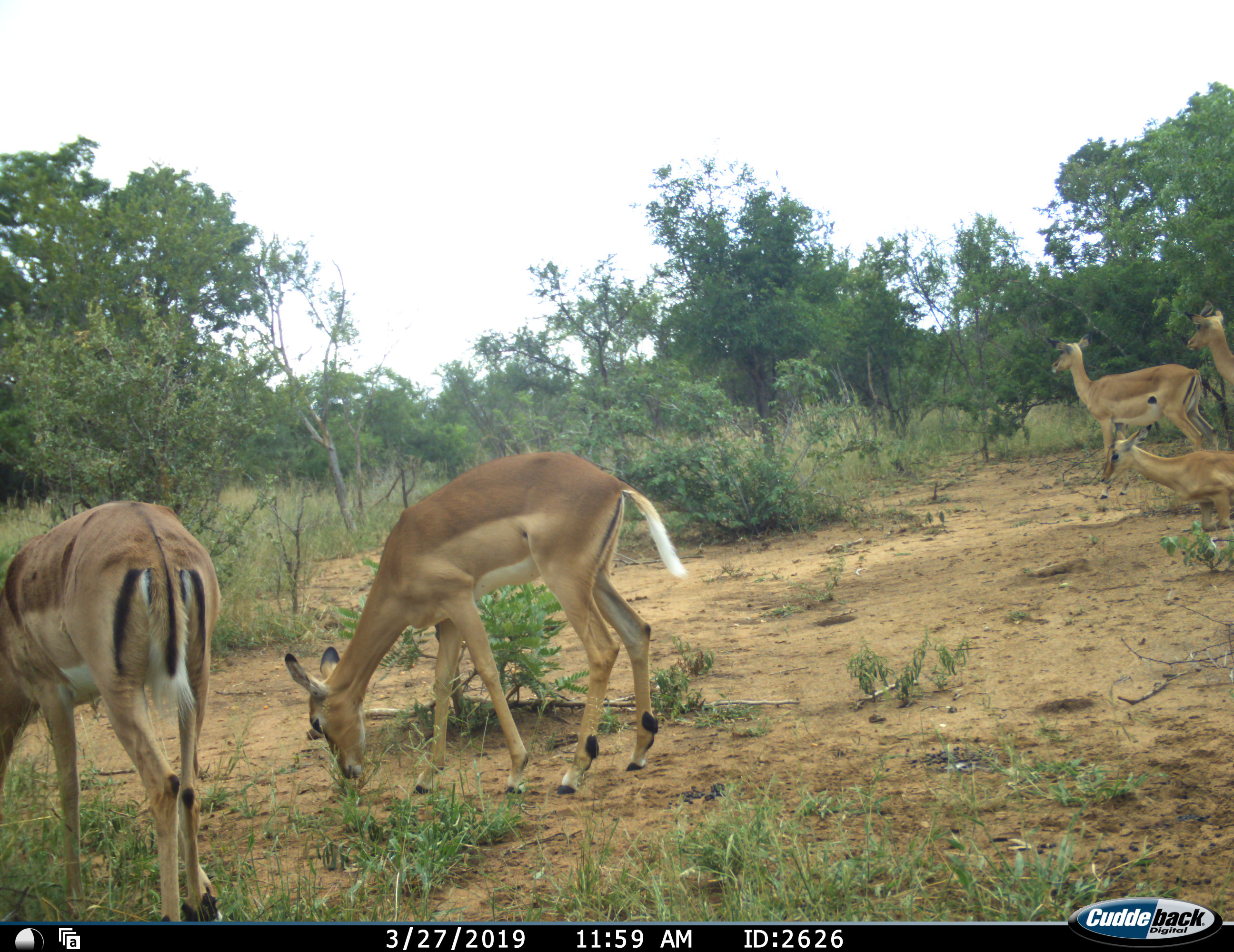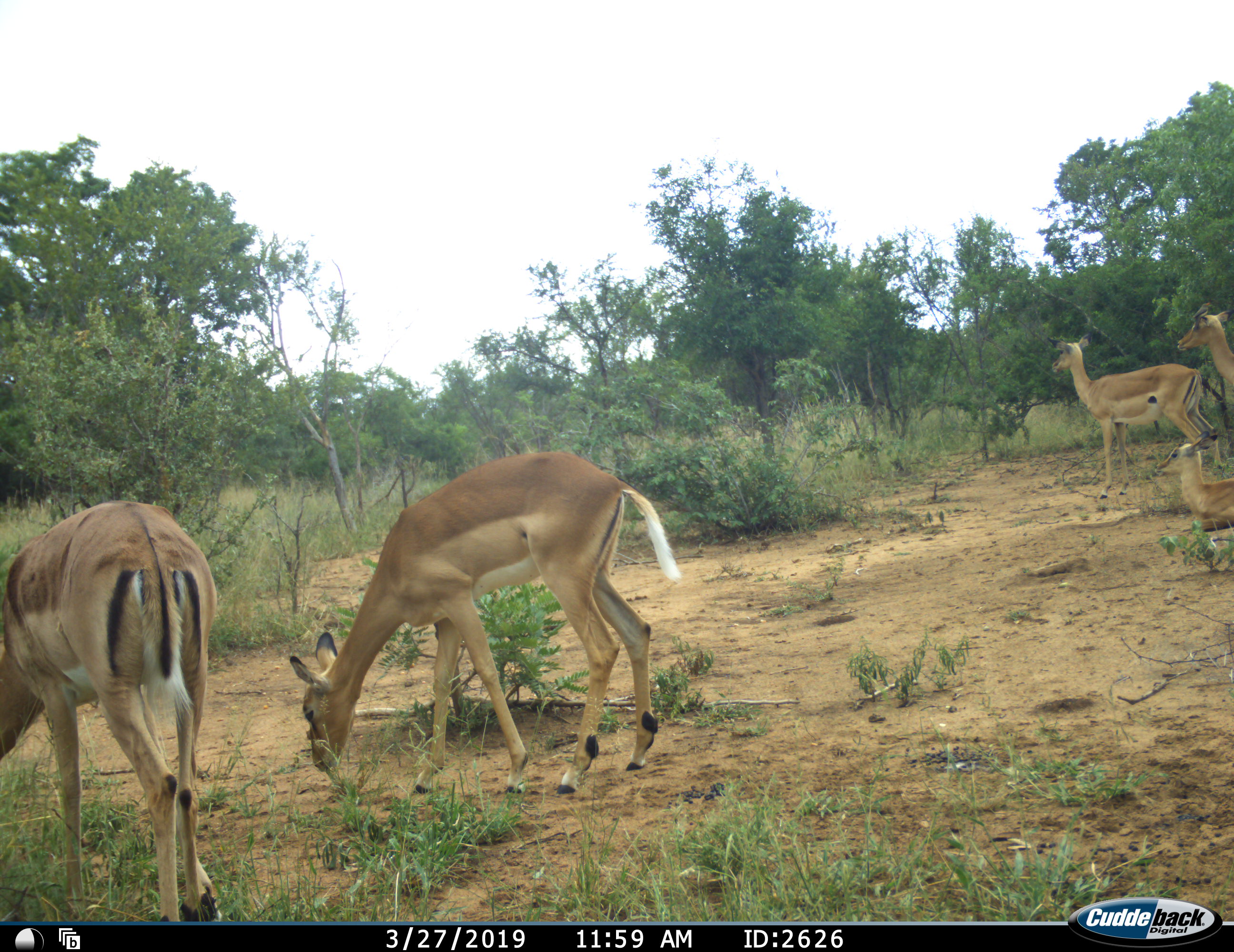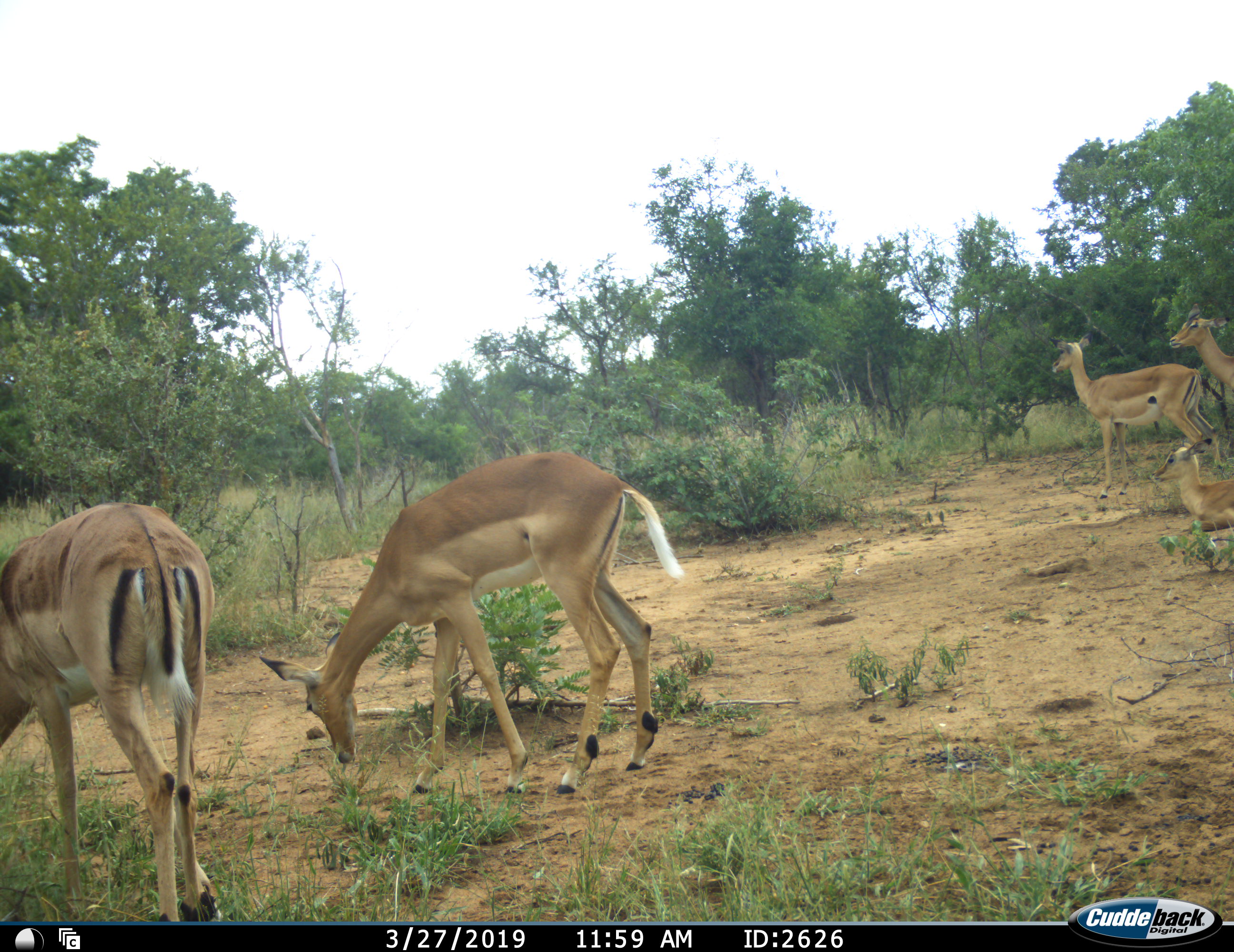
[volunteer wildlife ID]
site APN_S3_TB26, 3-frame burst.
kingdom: Animalia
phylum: Chordata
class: Mammalia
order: Artiodactyla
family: Bovidae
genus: Aepyceros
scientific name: Aepyceros melampus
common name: impala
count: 5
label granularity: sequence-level